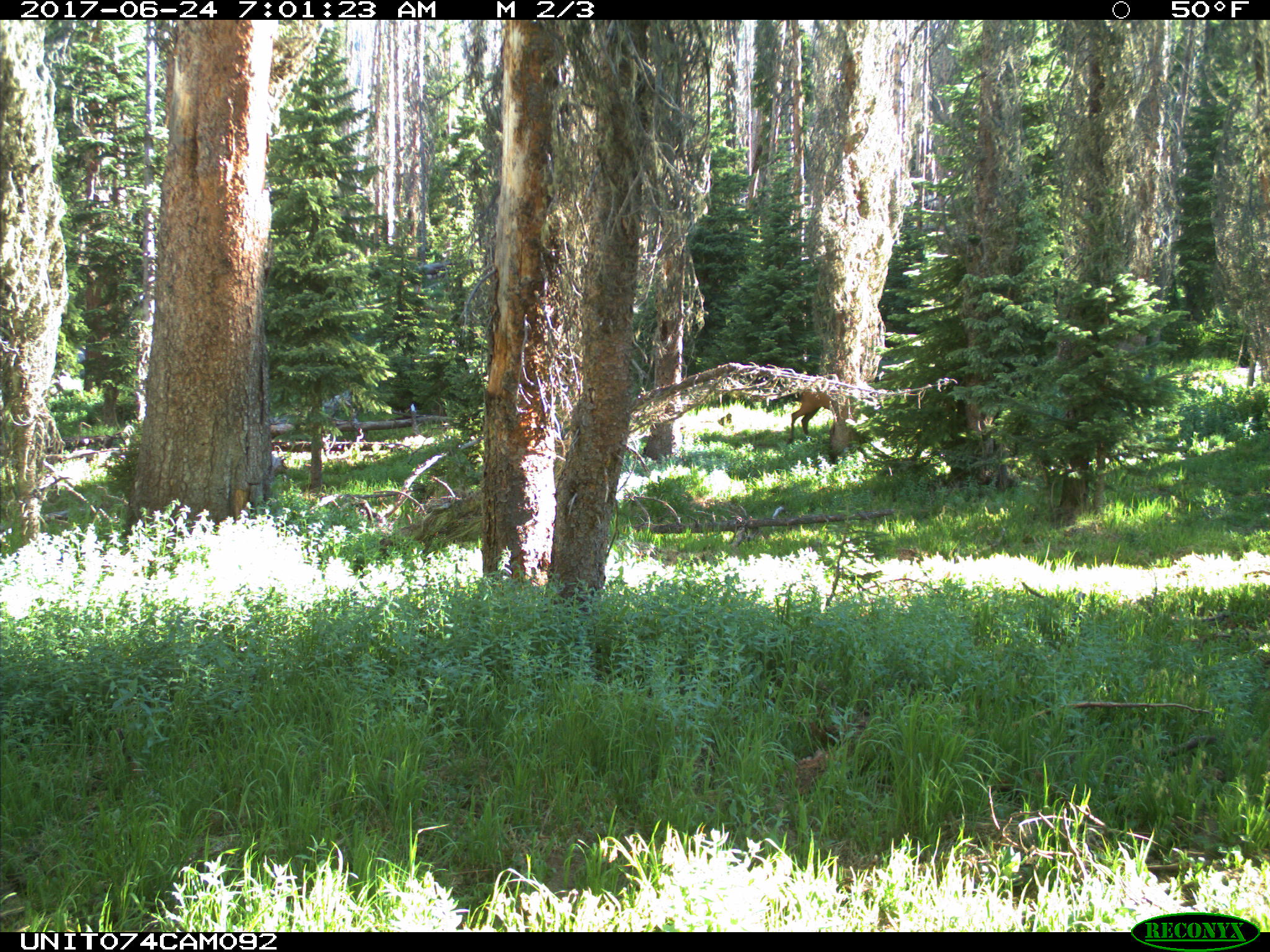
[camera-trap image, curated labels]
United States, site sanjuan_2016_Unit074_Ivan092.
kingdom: Animalia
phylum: Chordata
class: Mammalia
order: Artiodactyla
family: Cervidae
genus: Cervus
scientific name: Cervus elaphus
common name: red deer